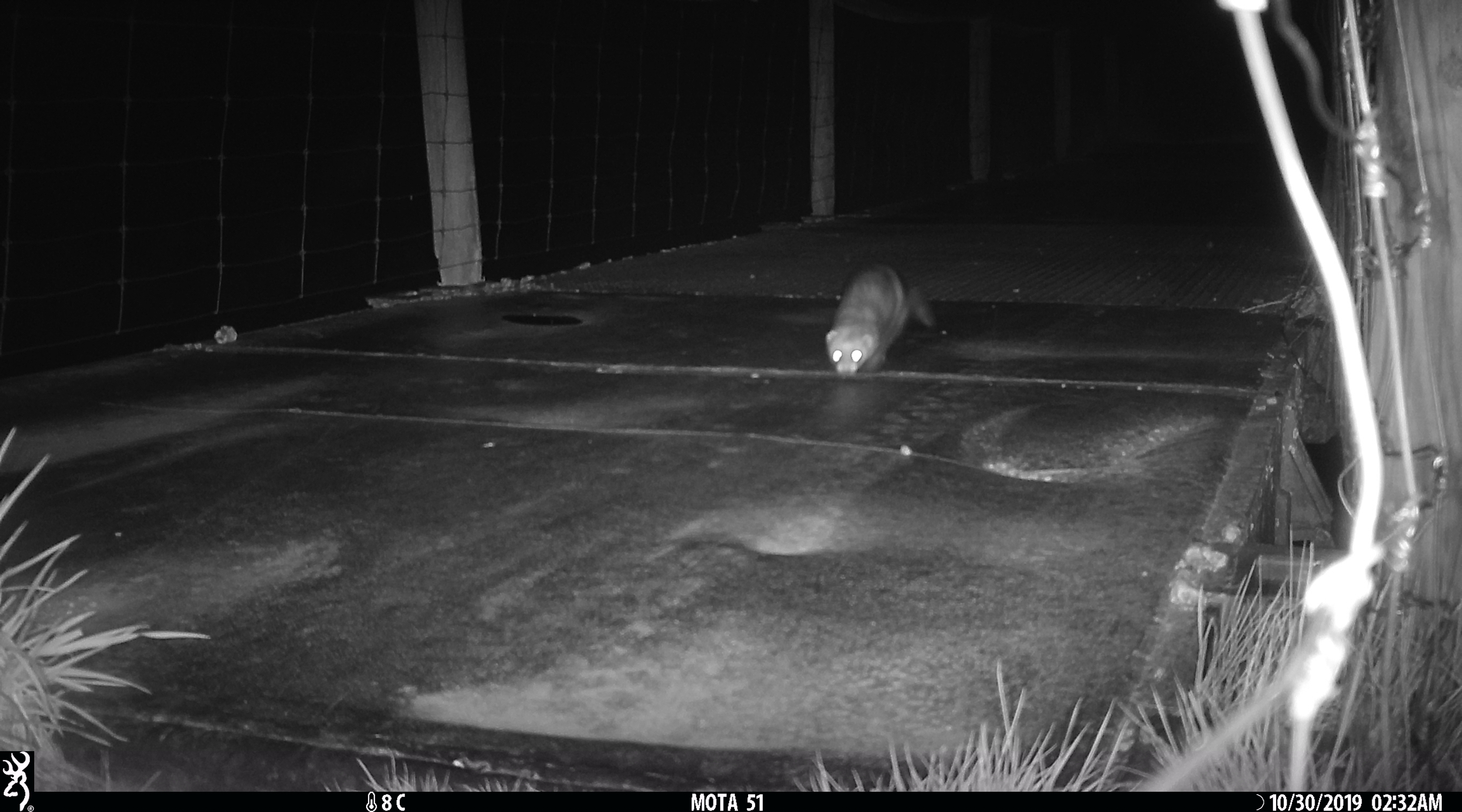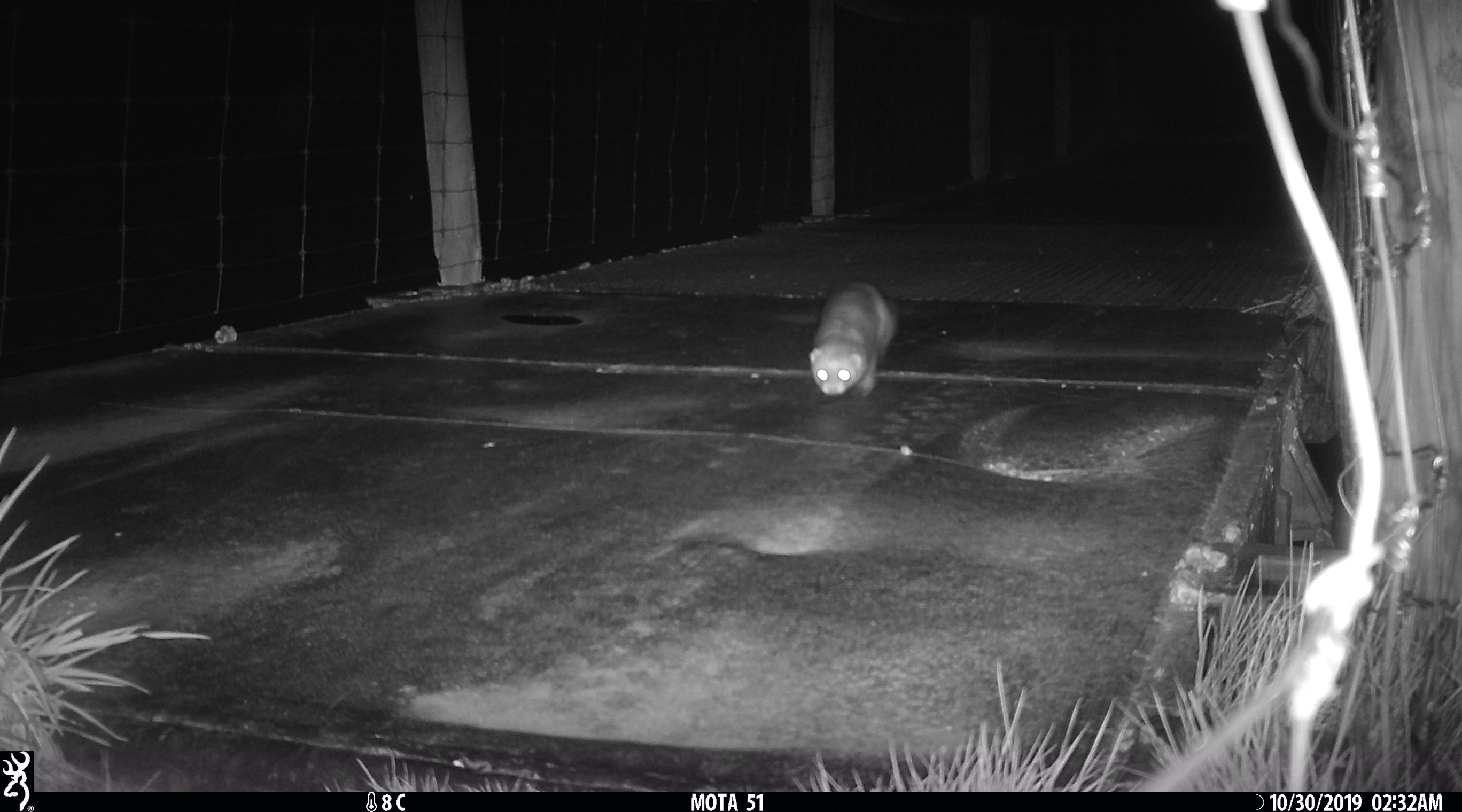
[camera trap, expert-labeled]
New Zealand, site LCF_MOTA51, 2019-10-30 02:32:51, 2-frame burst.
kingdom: Animalia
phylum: Chordata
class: Mammalia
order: Carnivora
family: Mustelidae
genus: Mustela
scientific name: Mustela furo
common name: ferret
Ferret (Mustela furo).